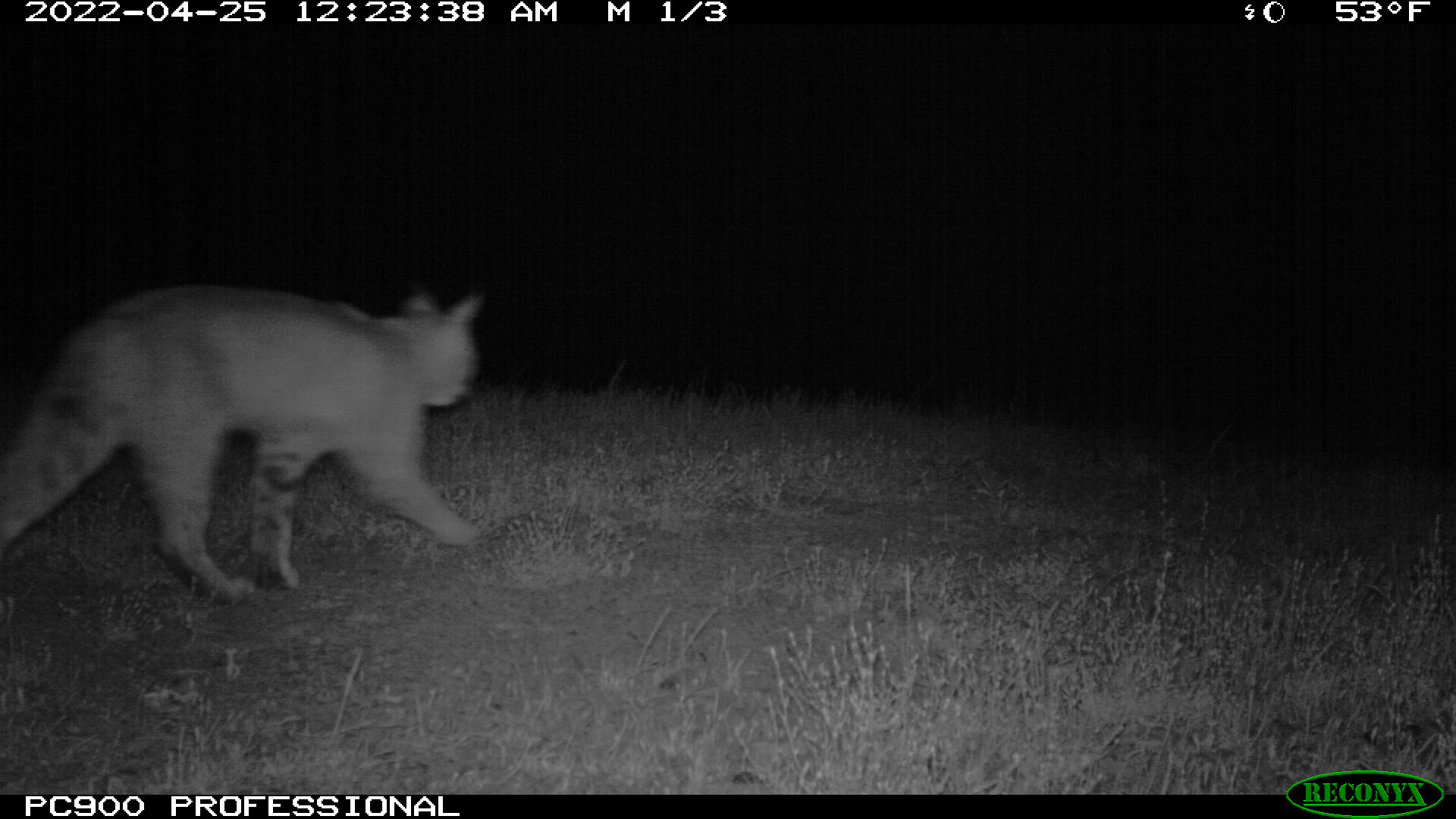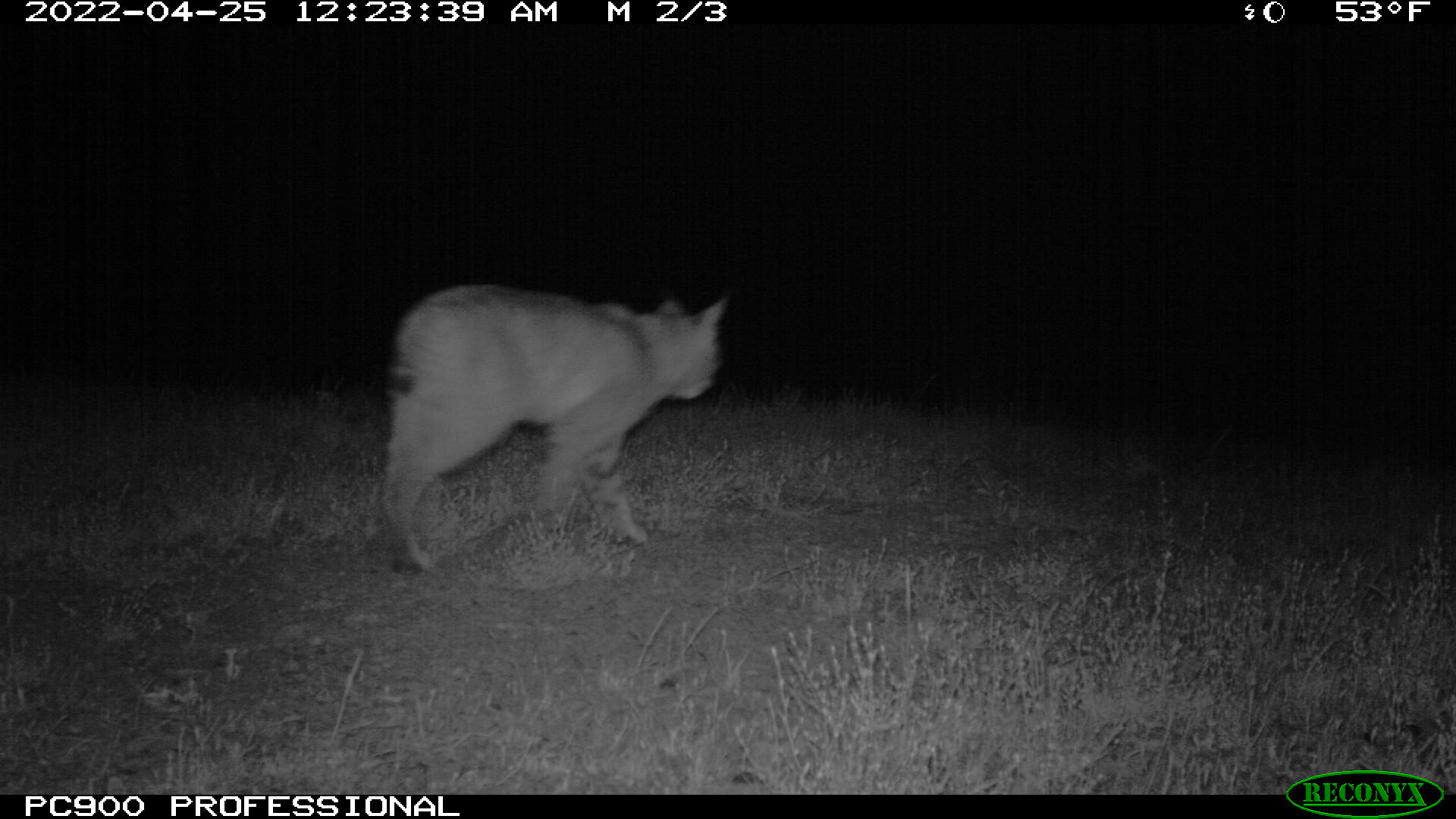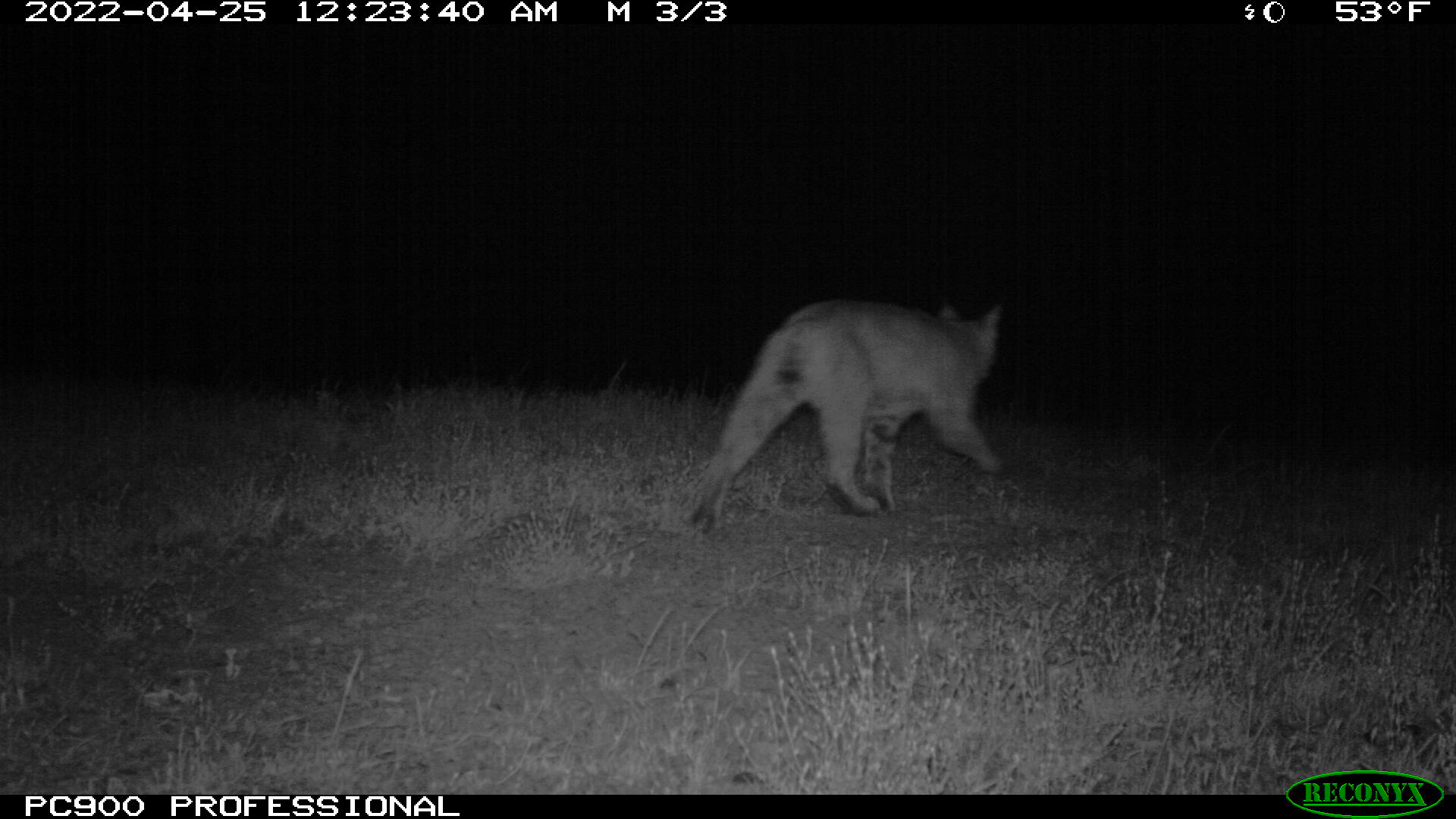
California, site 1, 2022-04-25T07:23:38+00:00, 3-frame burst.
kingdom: Animalia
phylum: Chordata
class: Mammalia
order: Carnivora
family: Felidae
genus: Lynx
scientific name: Lynx rufus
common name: bobcat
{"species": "bobcat (Lynx rufus)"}